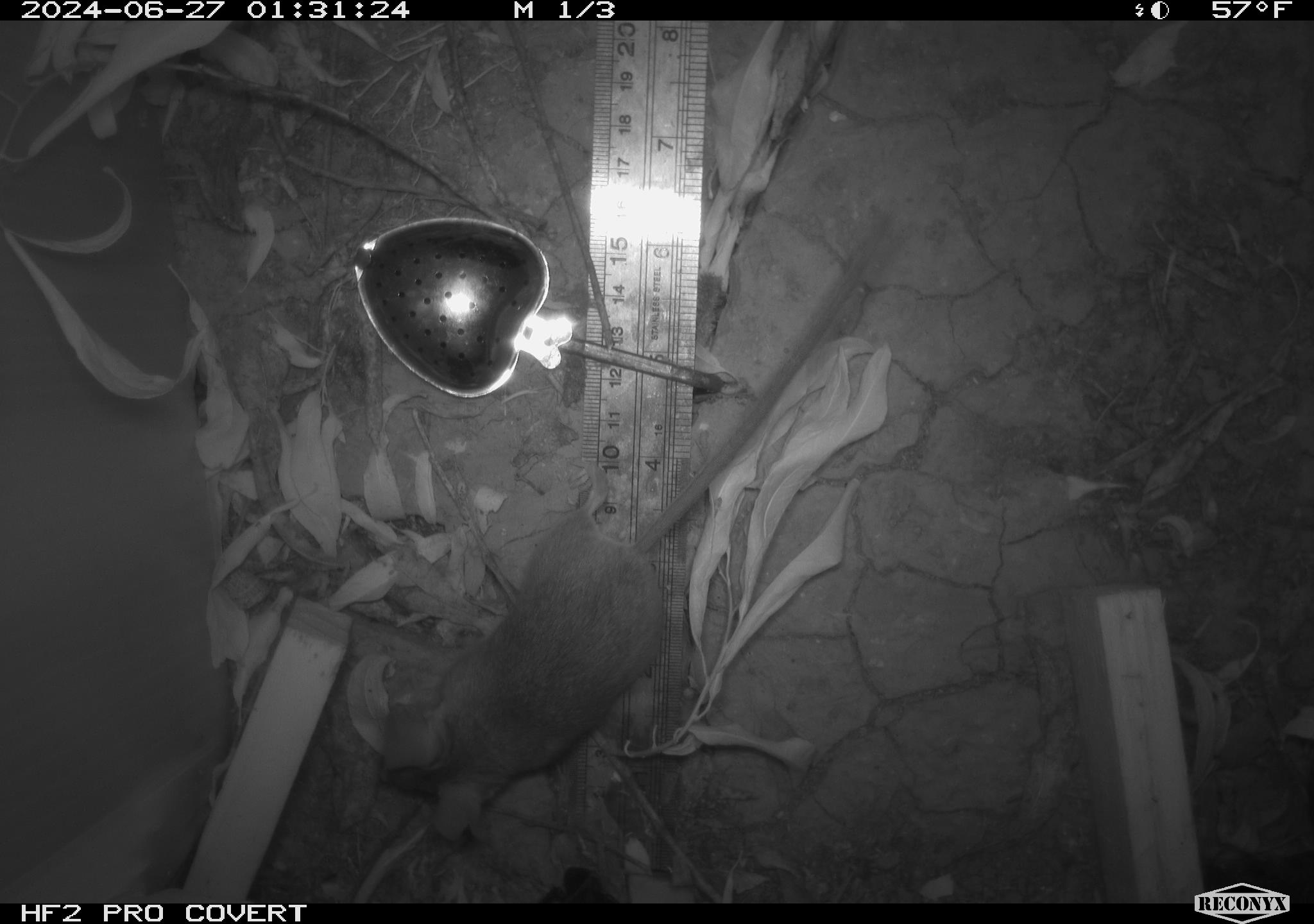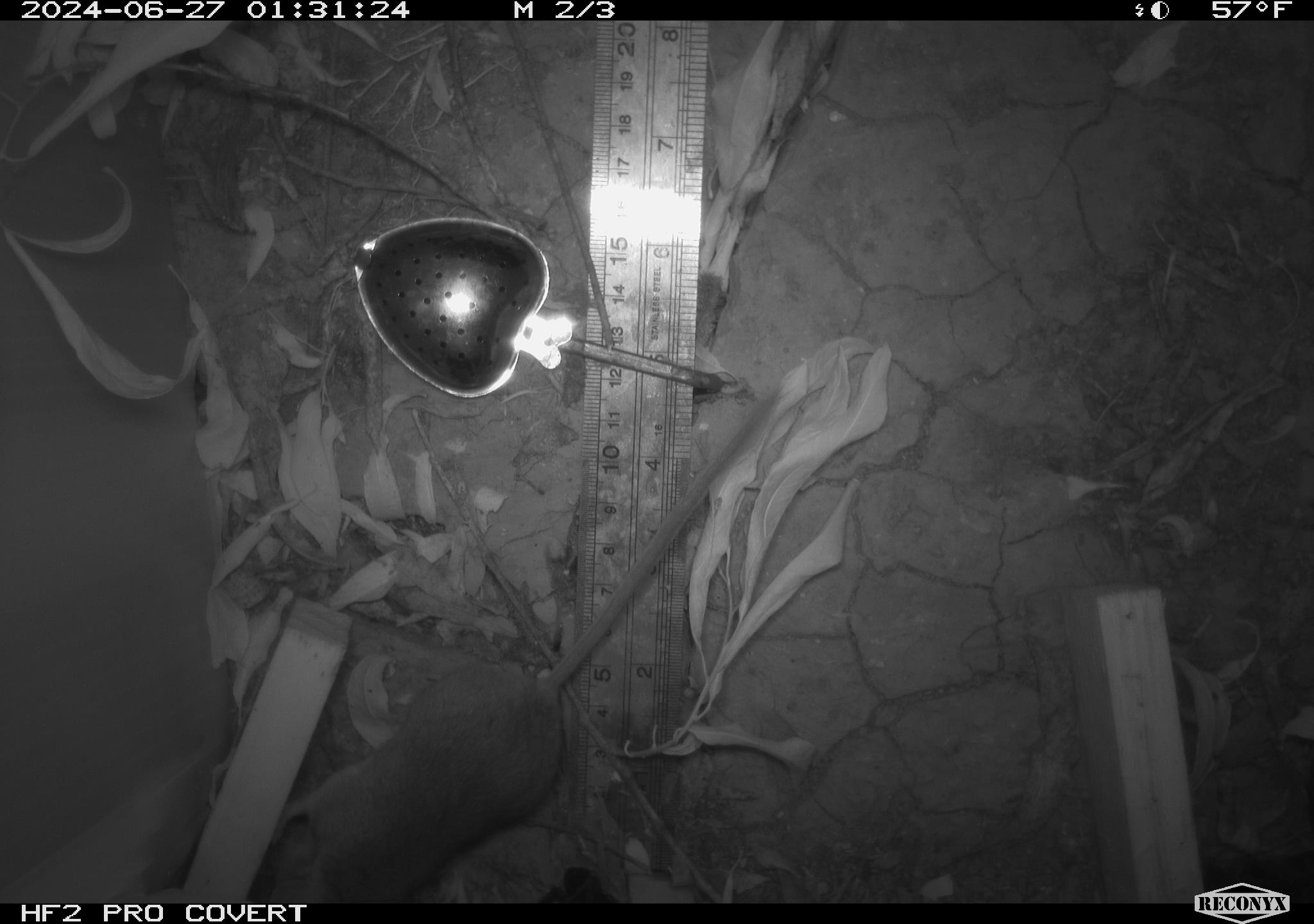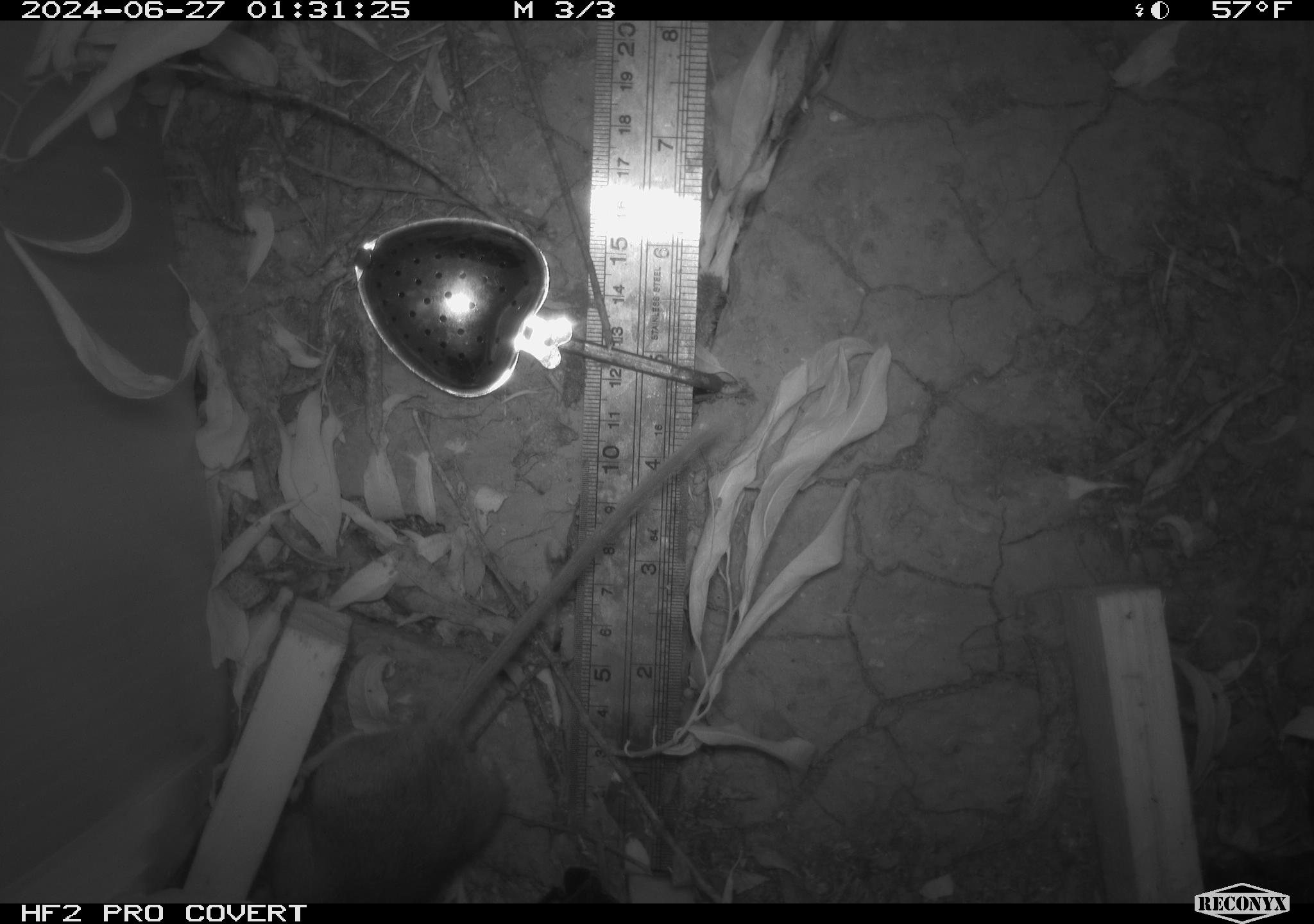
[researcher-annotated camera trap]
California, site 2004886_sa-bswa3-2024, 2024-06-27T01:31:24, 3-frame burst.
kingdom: Animalia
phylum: Chordata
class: Mammalia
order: Rodentia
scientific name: Rodentia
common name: mouse species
Mouse species (Rodentia).